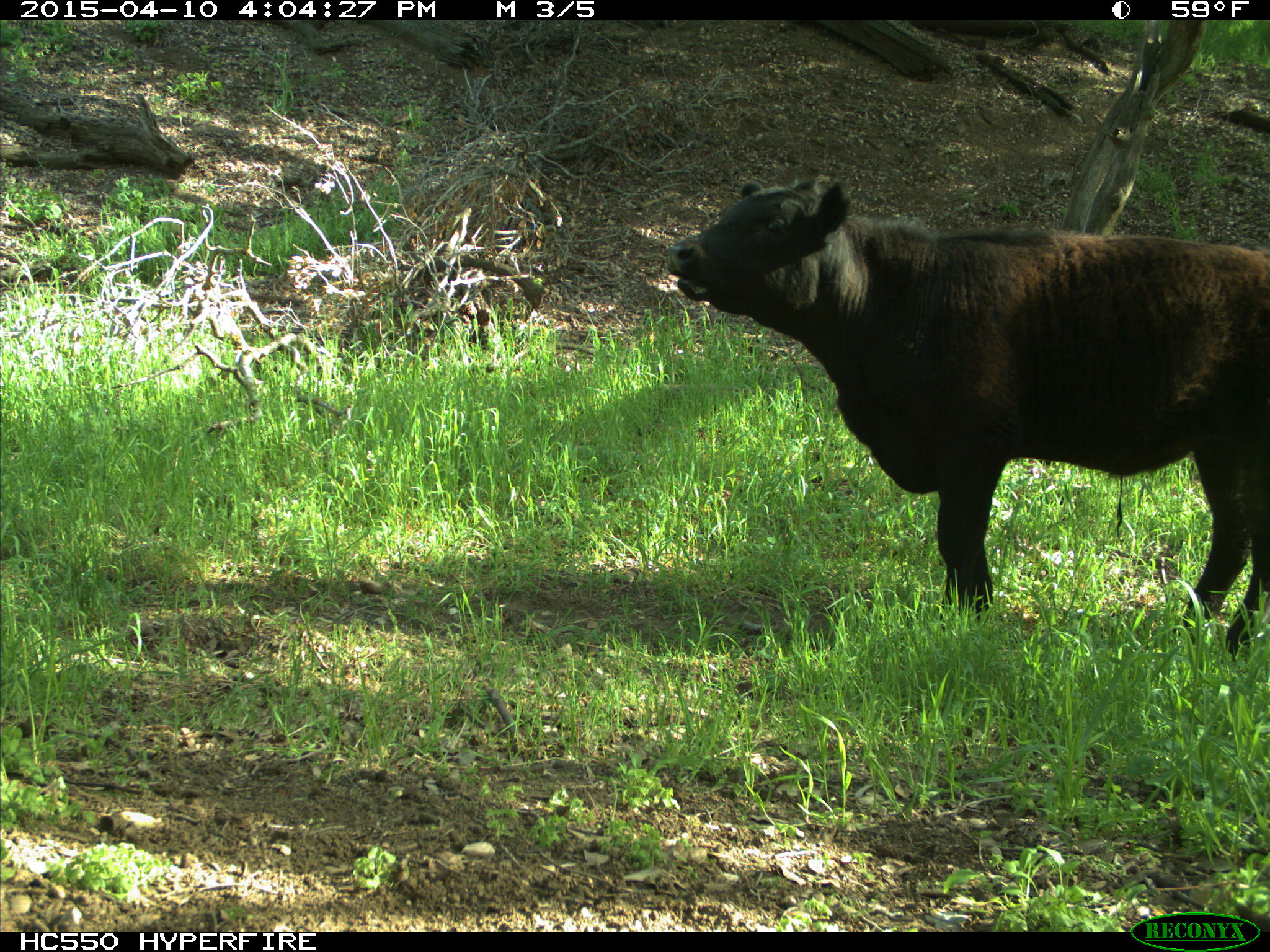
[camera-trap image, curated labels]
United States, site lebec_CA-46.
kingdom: Animalia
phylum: Chordata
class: Mammalia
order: Artiodactyla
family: Bovidae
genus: Bos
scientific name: Bos taurus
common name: domestic cow